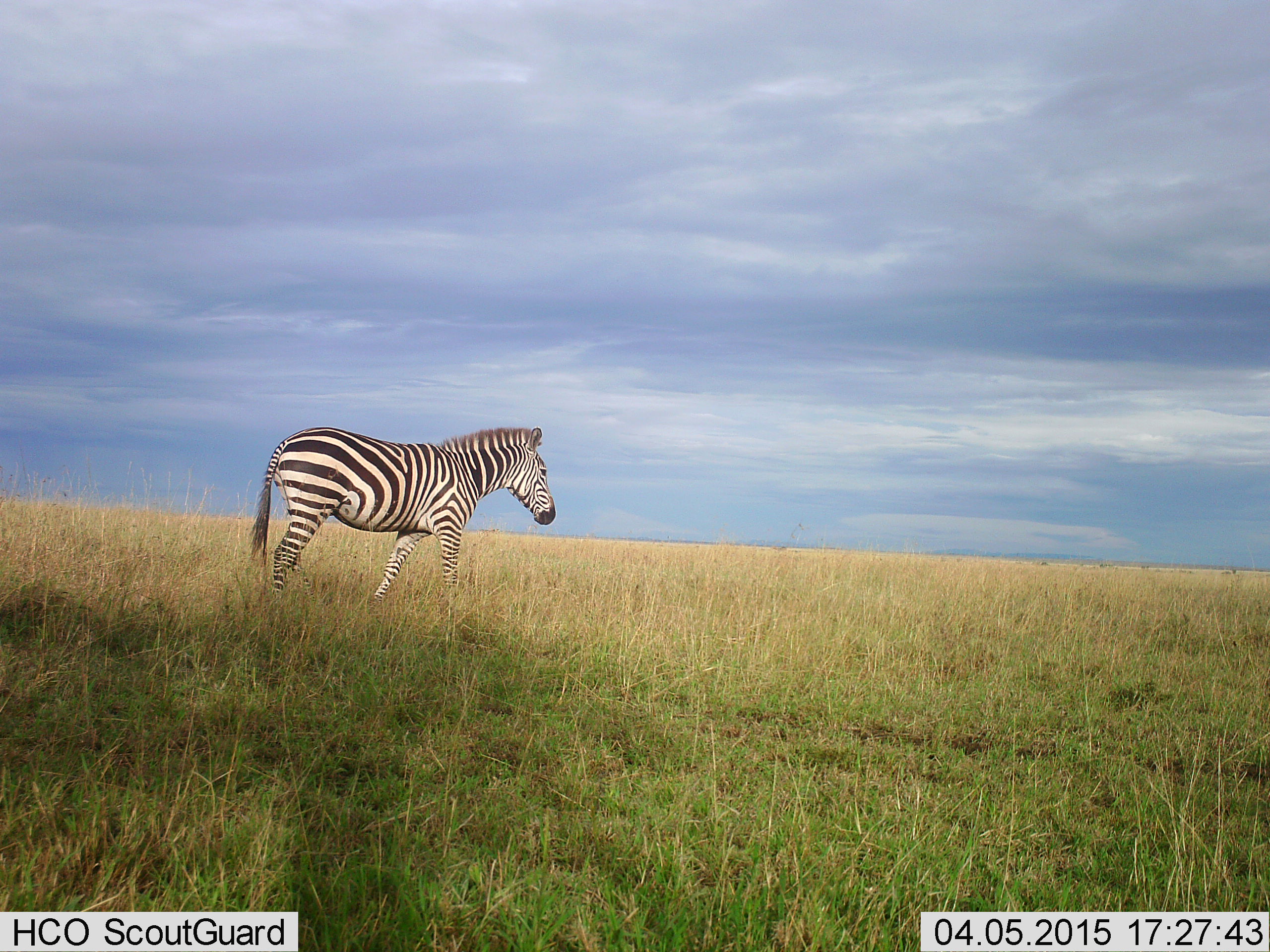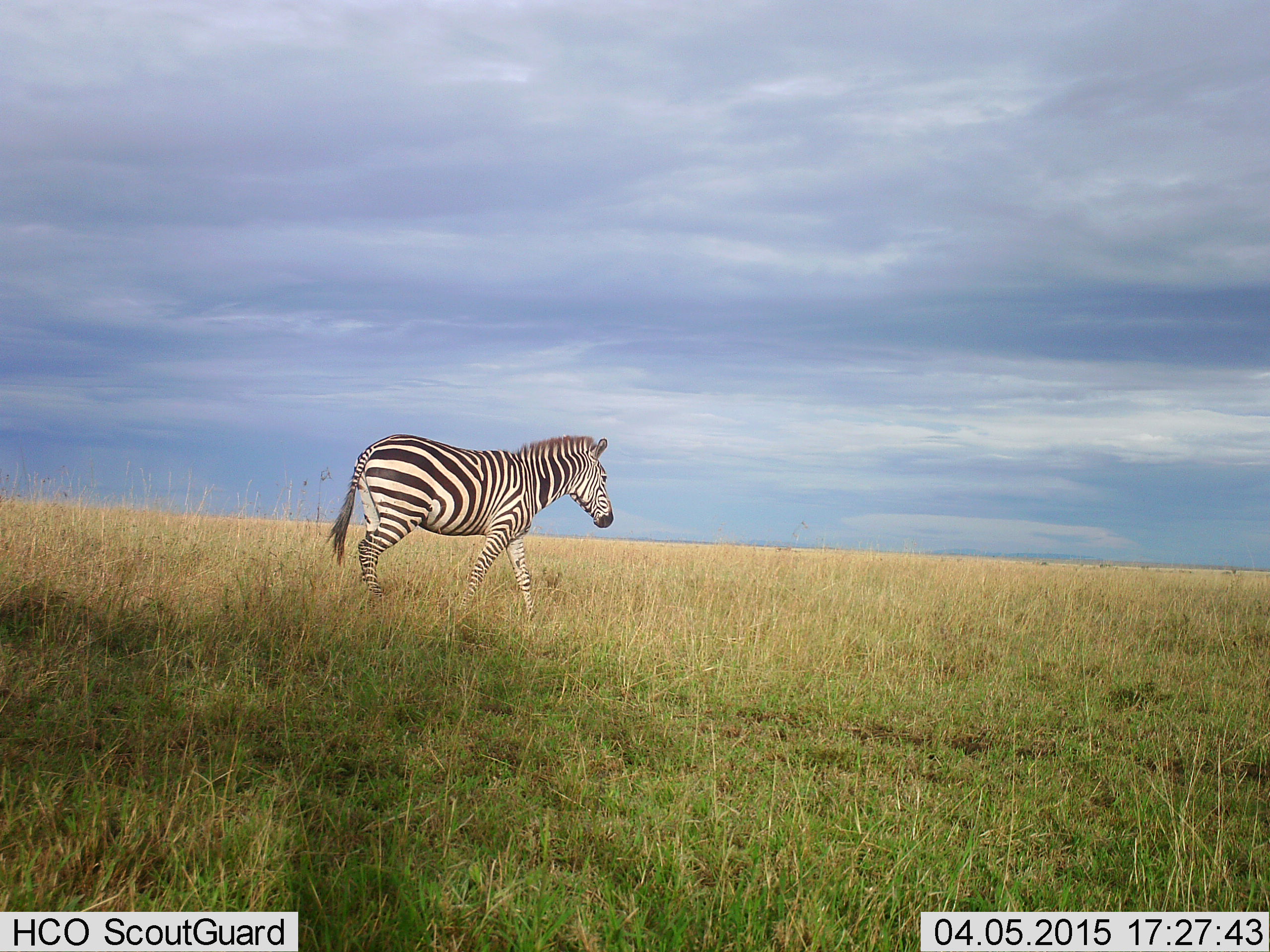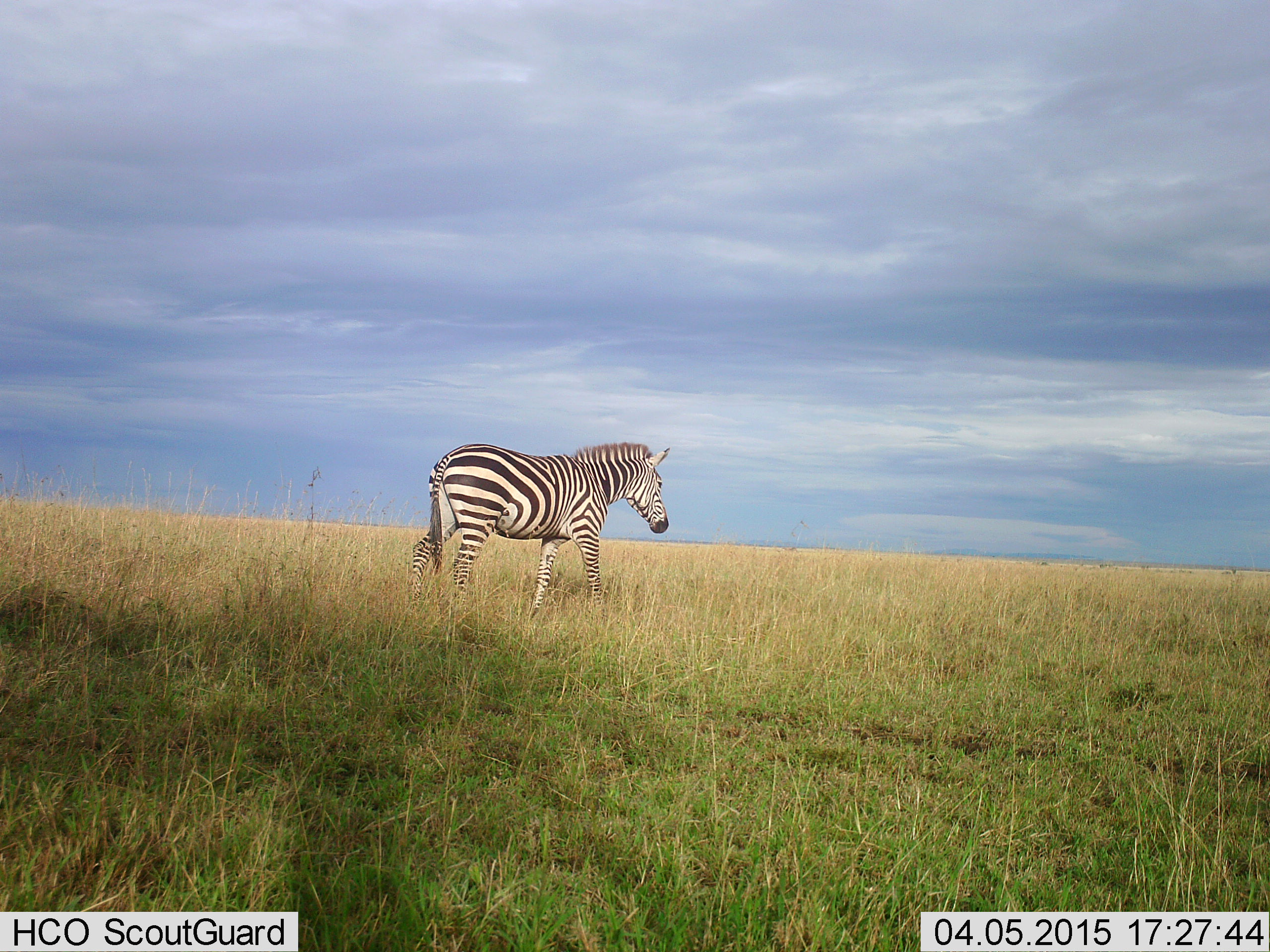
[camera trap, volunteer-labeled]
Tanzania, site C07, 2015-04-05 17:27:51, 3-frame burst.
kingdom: Animalia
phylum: Chordata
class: Mammalia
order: Perissodactyla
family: Equidae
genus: Equus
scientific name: Equus quagga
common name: plains zebra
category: zebra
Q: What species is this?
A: Zebra (plains zebra) (Equus quagga).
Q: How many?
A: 1.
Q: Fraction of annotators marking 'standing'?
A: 10%.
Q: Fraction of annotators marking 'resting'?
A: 0%.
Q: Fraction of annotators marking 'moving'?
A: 100%.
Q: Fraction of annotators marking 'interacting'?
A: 0%.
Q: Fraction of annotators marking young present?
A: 0%.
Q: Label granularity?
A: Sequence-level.